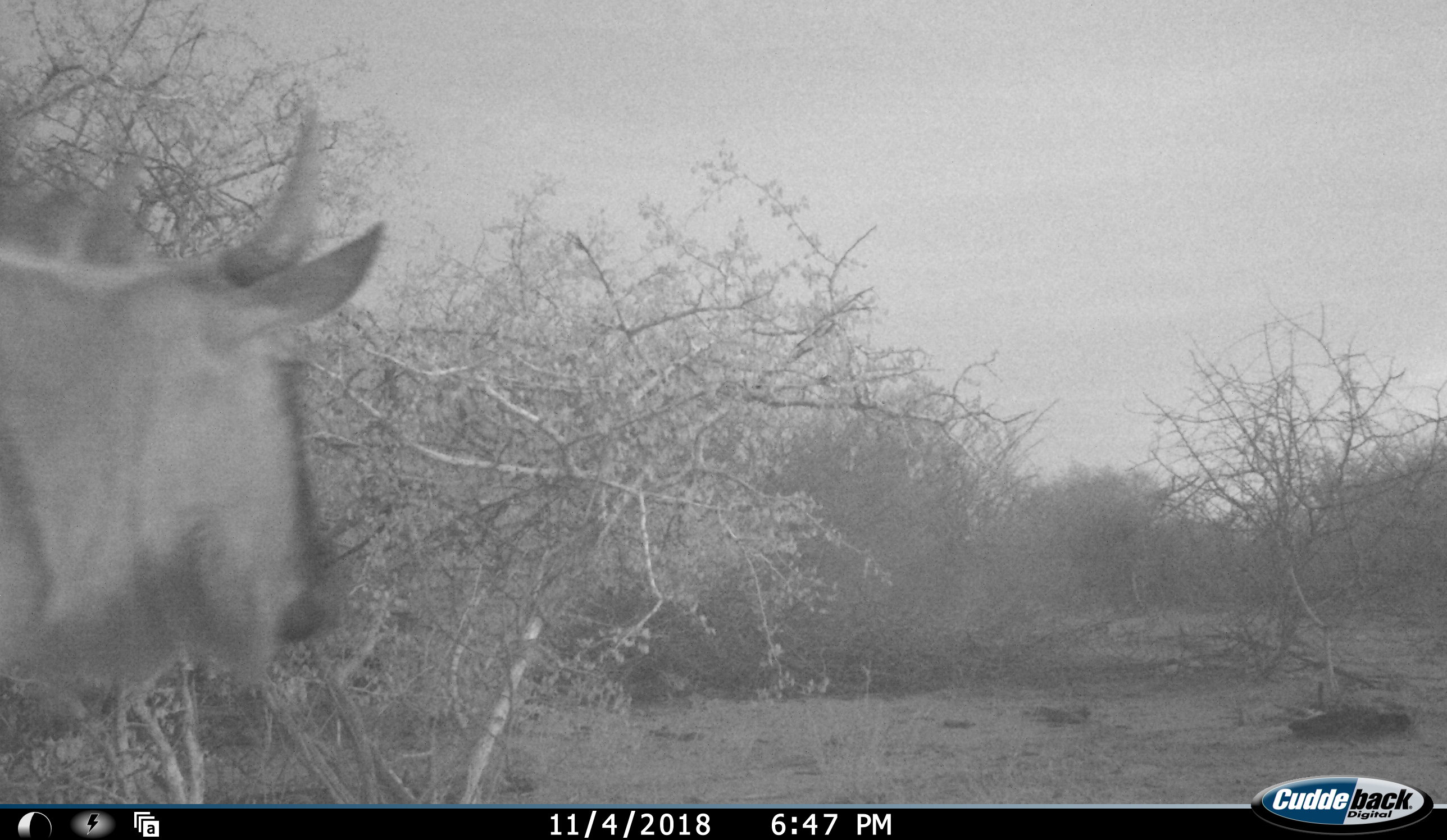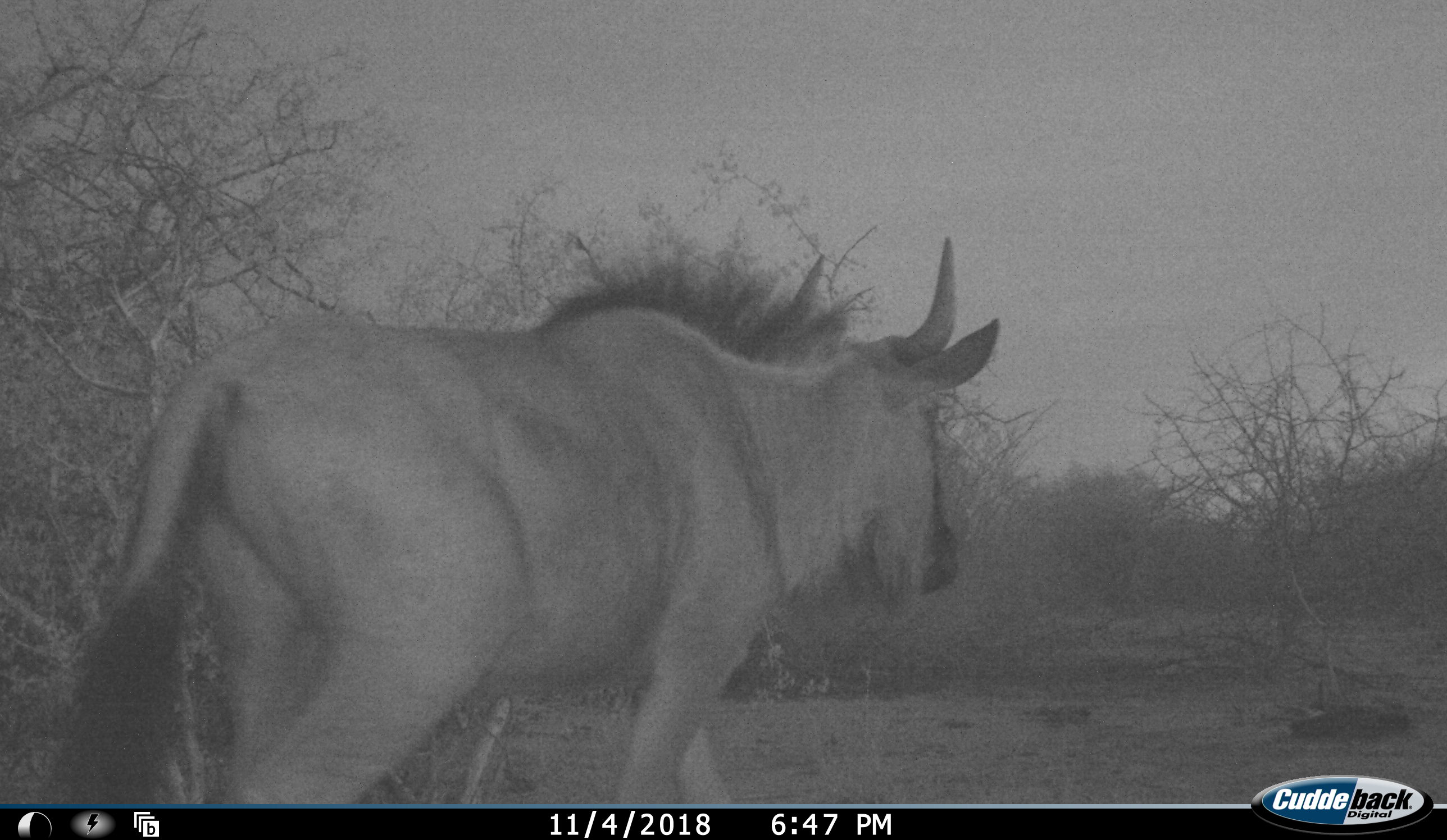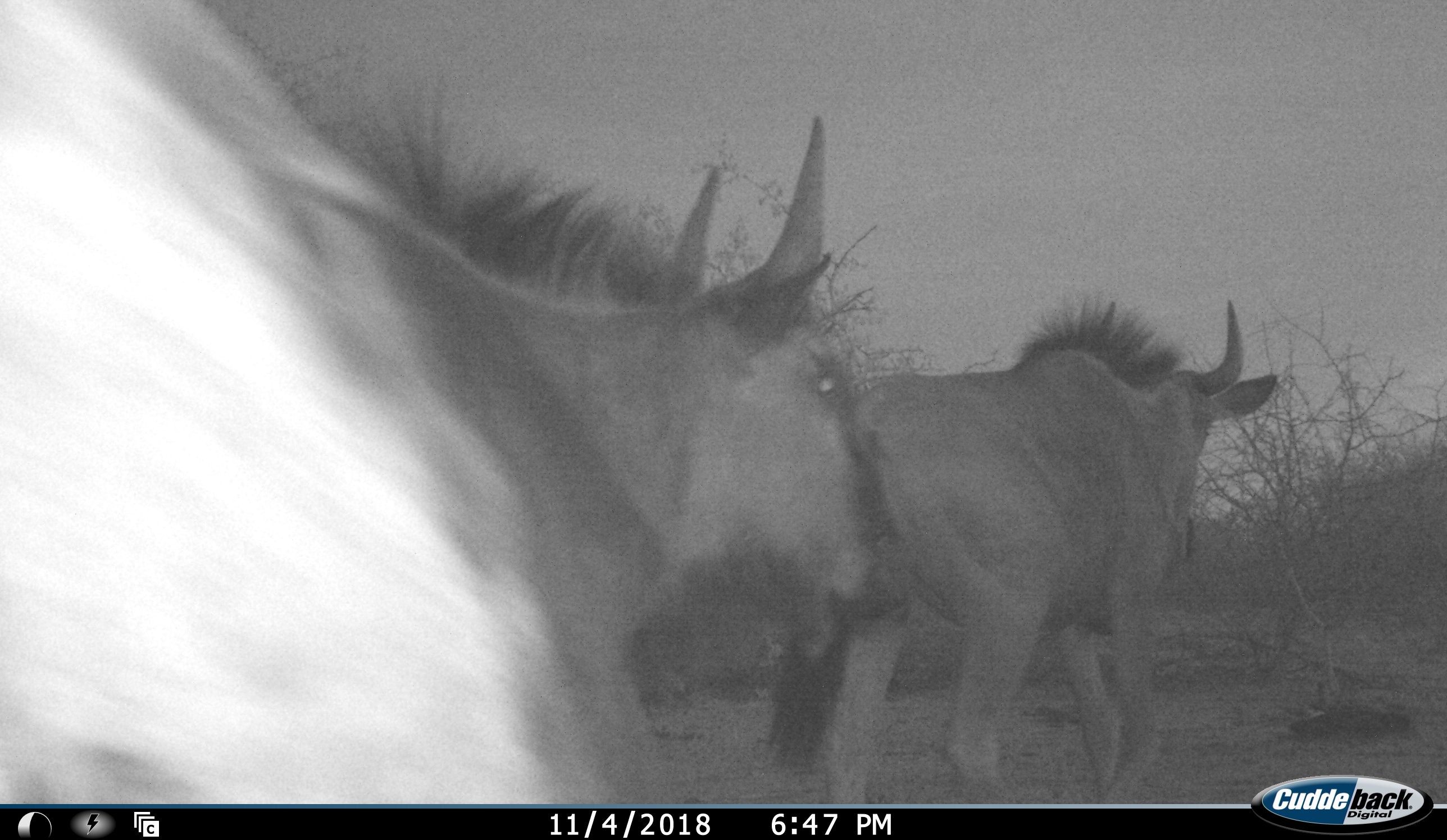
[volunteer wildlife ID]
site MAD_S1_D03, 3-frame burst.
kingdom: Animalia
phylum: Chordata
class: Mammalia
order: Artiodactyla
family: Bovidae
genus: Connochaetes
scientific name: Connochaetes taurinus taurinus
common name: blue wildebeest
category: wildebeestblue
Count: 2.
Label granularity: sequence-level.